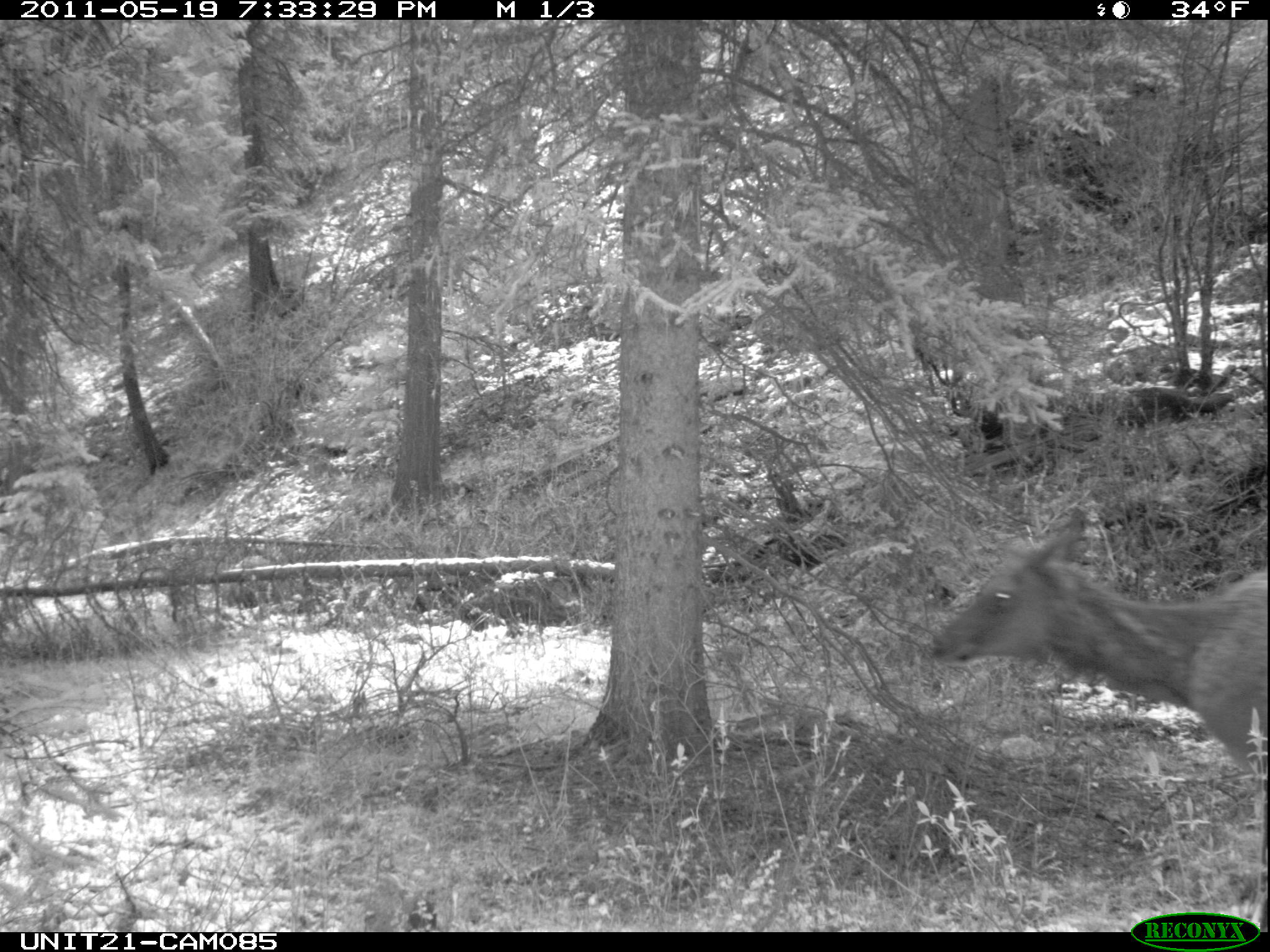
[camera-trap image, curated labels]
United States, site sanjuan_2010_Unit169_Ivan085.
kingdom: Animalia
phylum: Chordata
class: Mammalia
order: Artiodactyla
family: Cervidae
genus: Cervus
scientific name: Cervus elaphus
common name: red deer